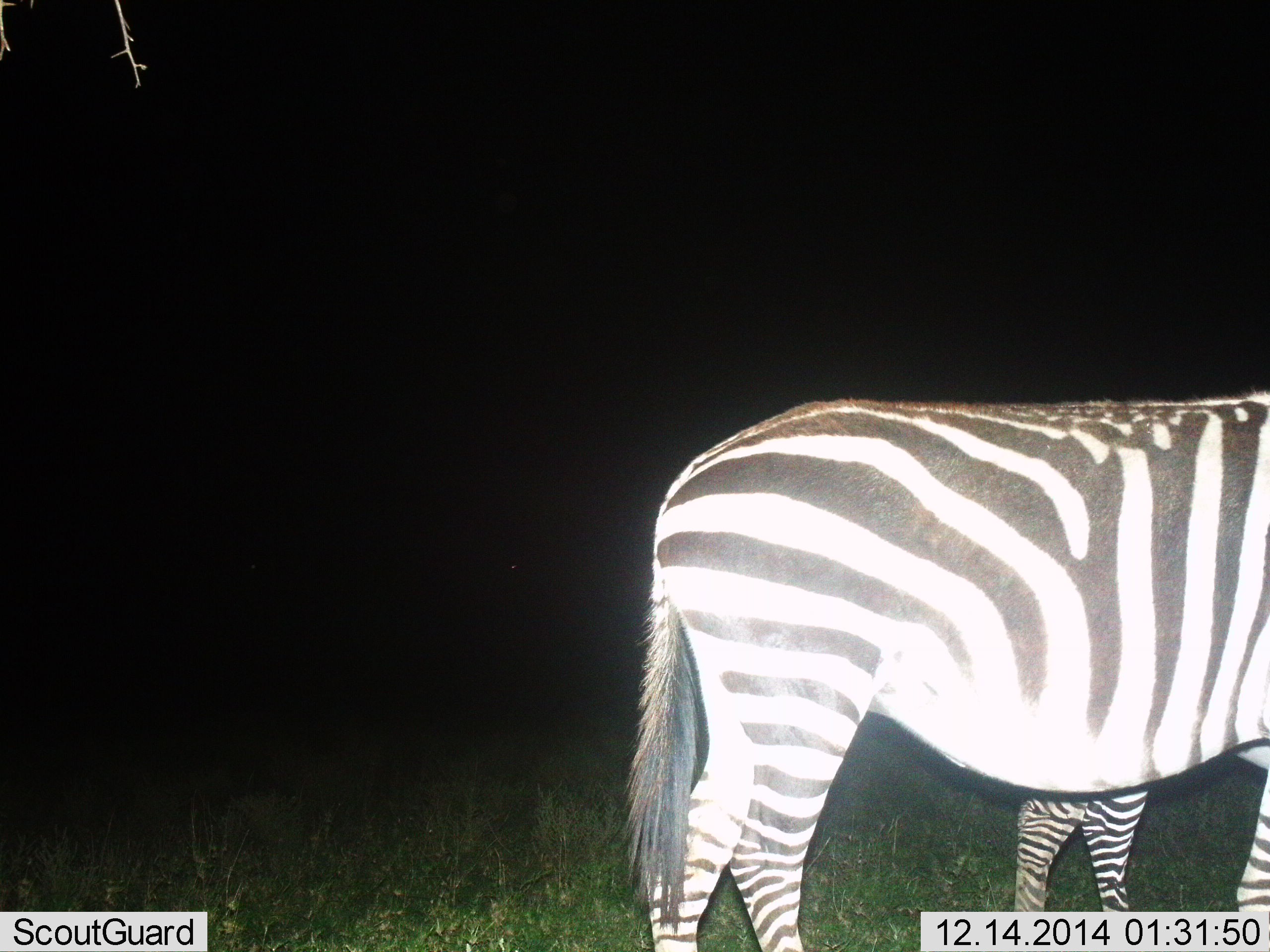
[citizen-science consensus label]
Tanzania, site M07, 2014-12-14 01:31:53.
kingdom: Animalia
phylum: Chordata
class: Mammalia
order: Perissodactyla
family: Equidae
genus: Equus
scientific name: Equus quagga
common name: plains zebra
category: zebra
Zebra (plains zebra) (Equus quagga), count 2. Behavior (volunteer vote fractions): standing 90%, resting 0%, moving 10%, interacting 0%. Young present (vote fraction): 20%. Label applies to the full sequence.